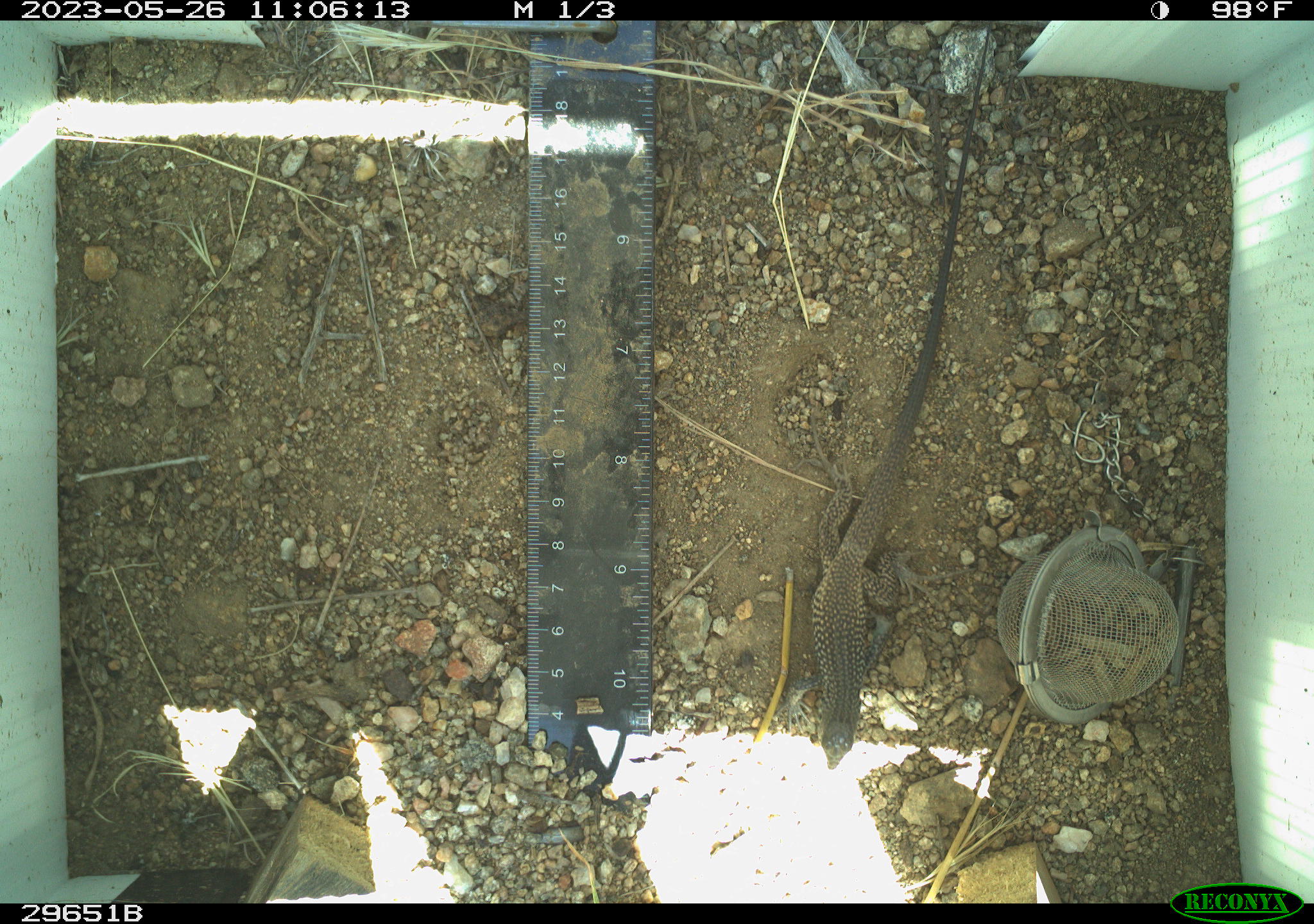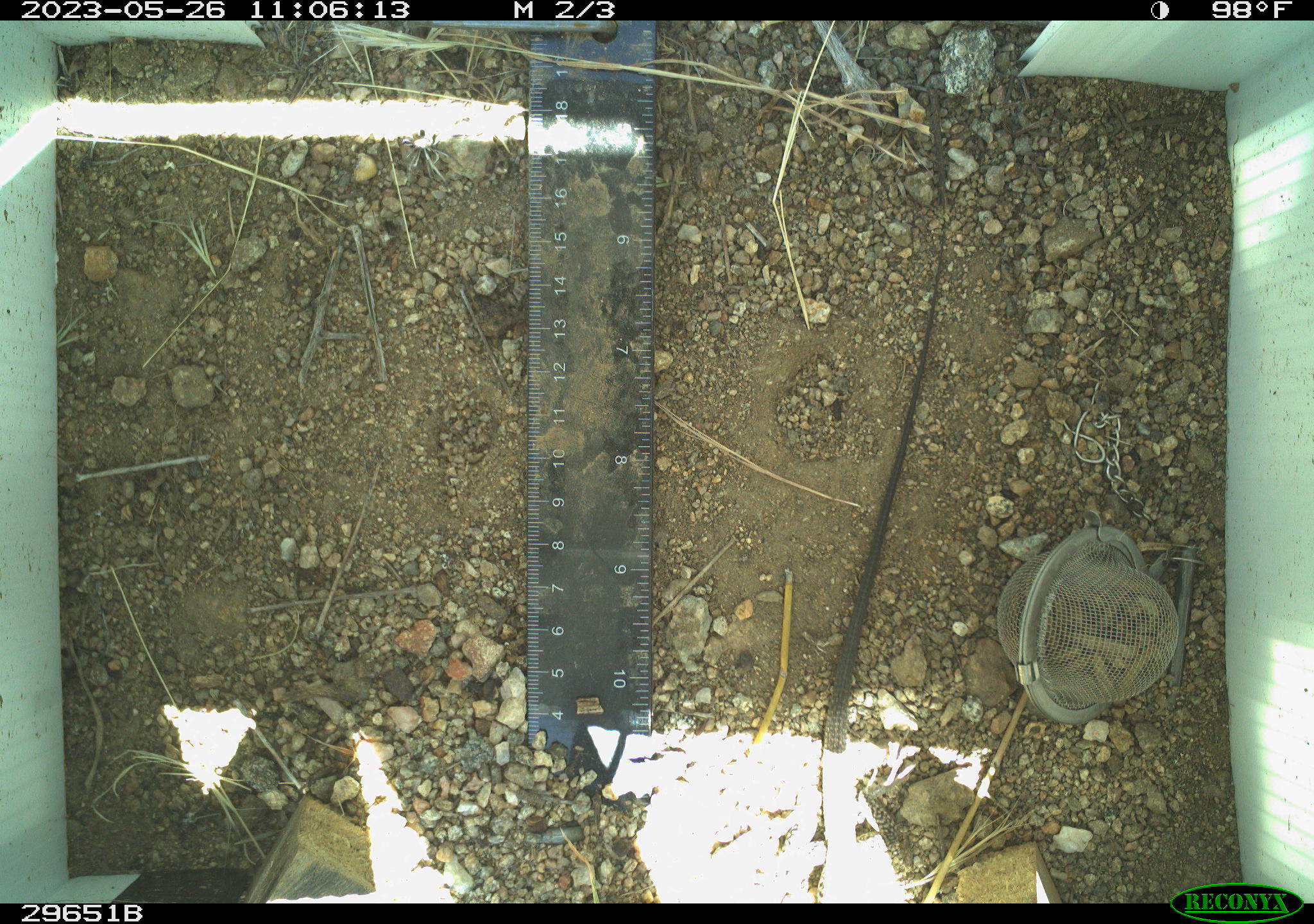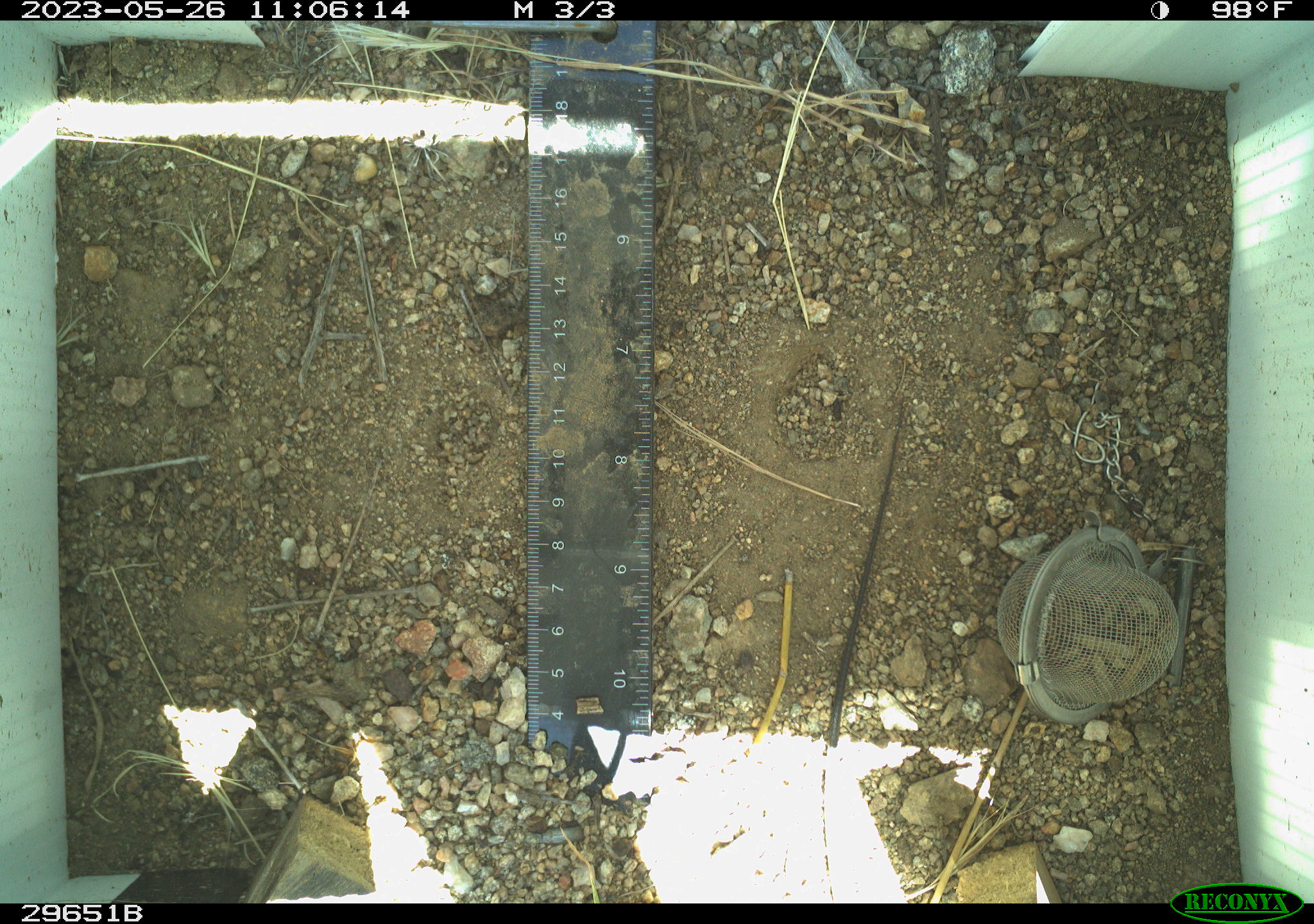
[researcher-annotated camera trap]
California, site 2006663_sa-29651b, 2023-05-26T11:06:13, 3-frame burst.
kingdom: Animalia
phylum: Chordata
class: Reptilia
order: Squamata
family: Teiidae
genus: Aspidoscelis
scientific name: Aspidoscelis tigris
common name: western whiptail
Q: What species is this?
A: Western whiptail (Aspidoscelis tigris).